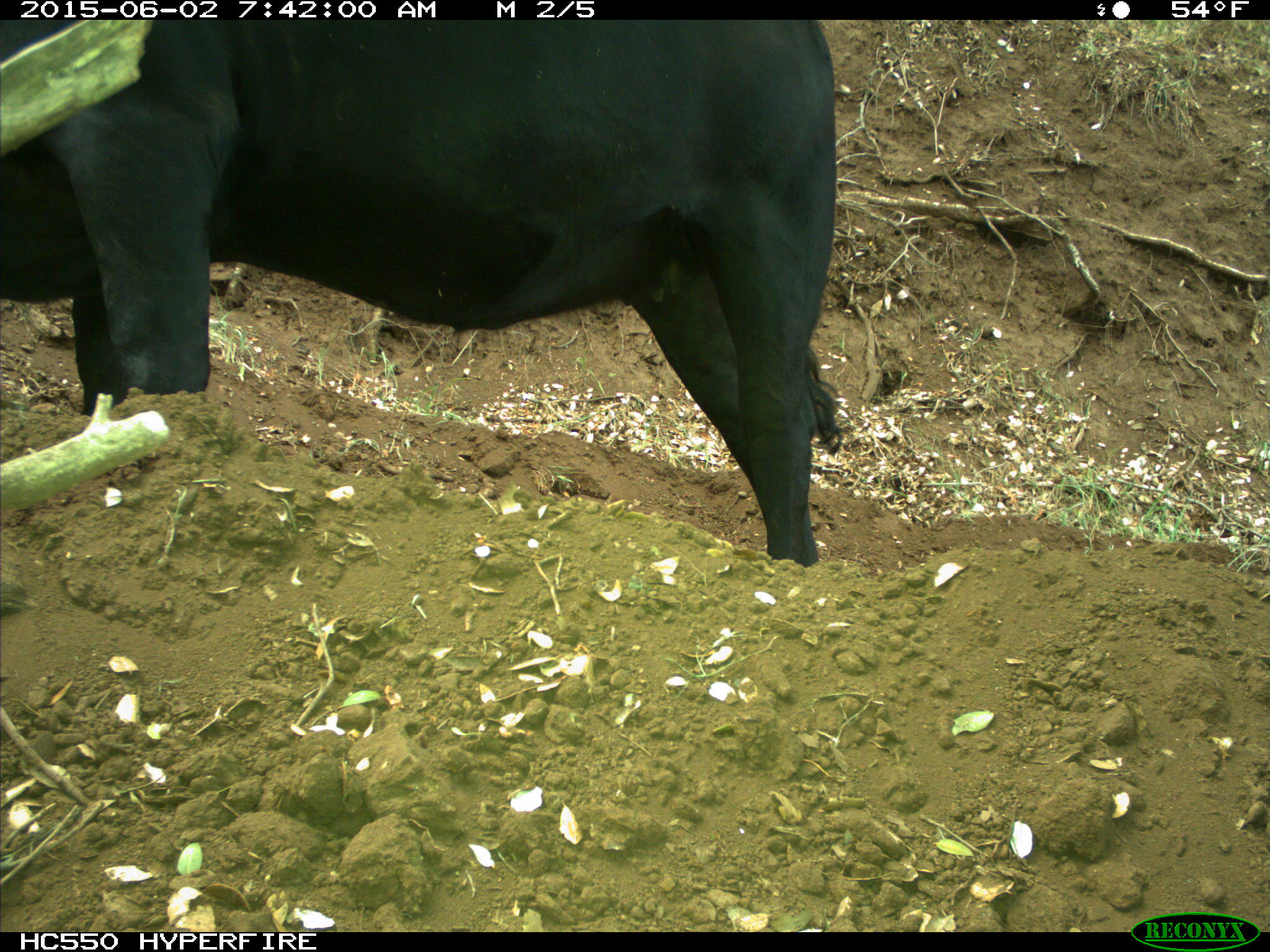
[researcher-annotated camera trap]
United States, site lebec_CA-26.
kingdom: Animalia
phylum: Chordata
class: Mammalia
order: Artiodactyla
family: Bovidae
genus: Bos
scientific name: Bos taurus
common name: domestic cow